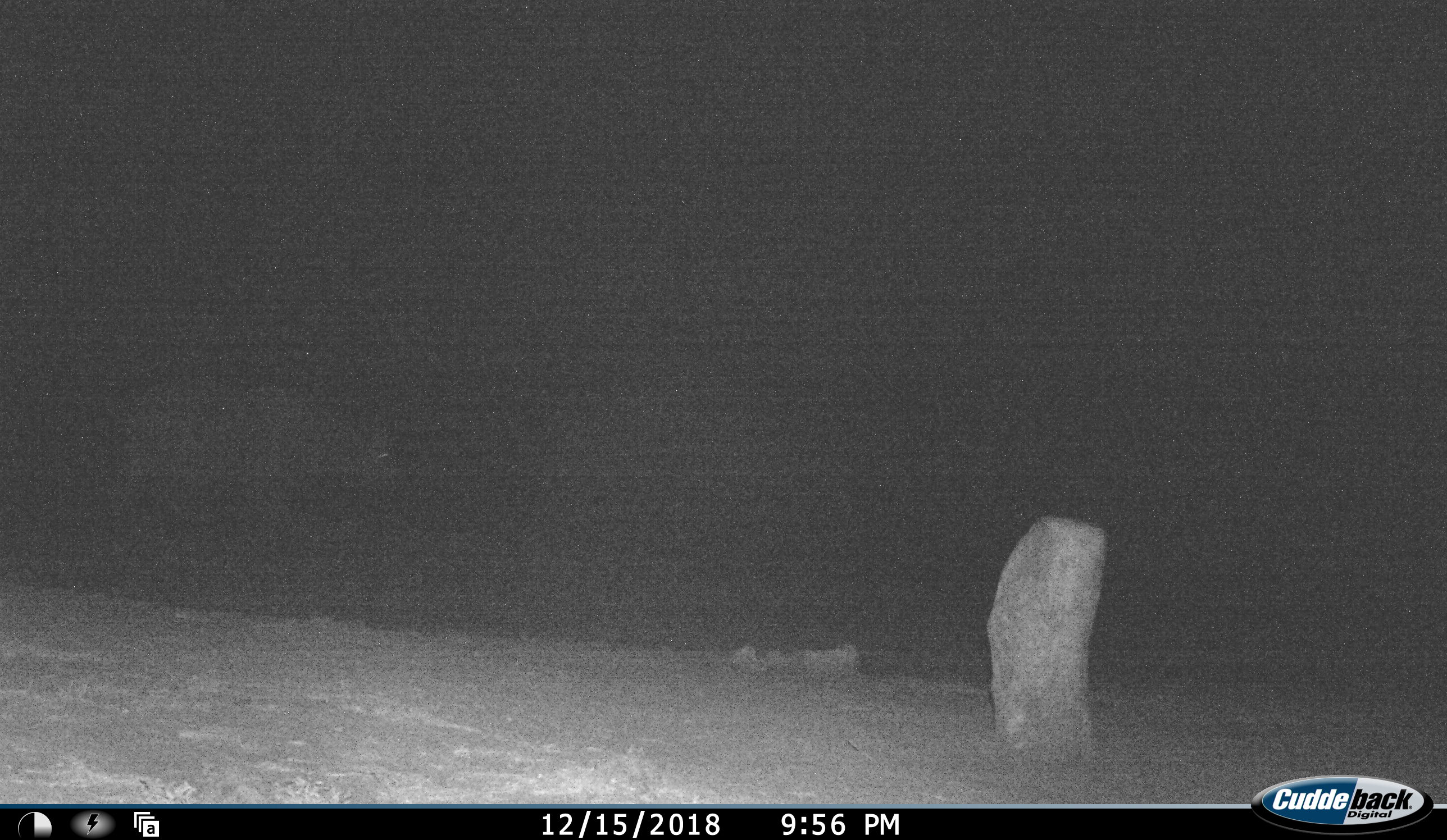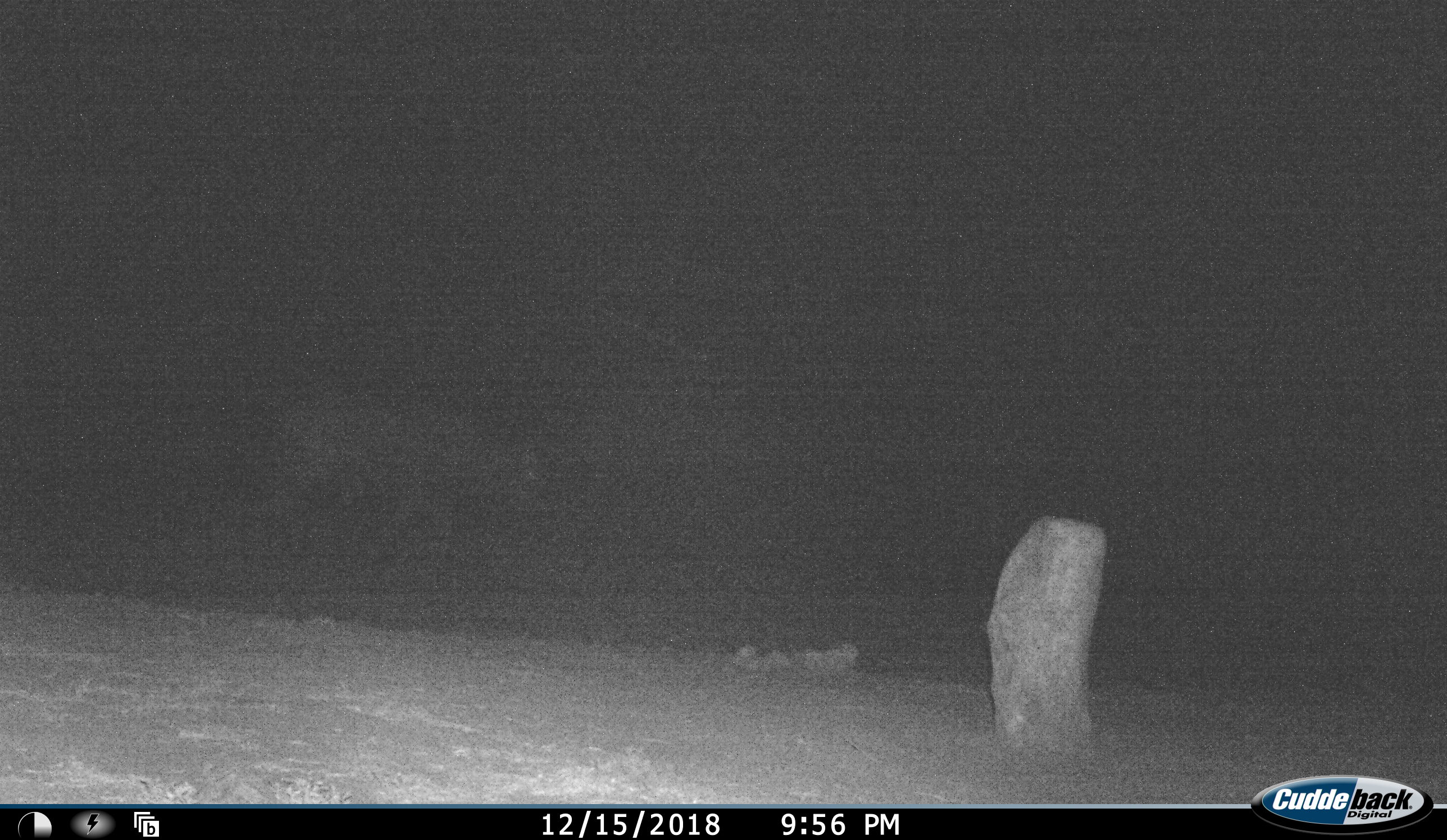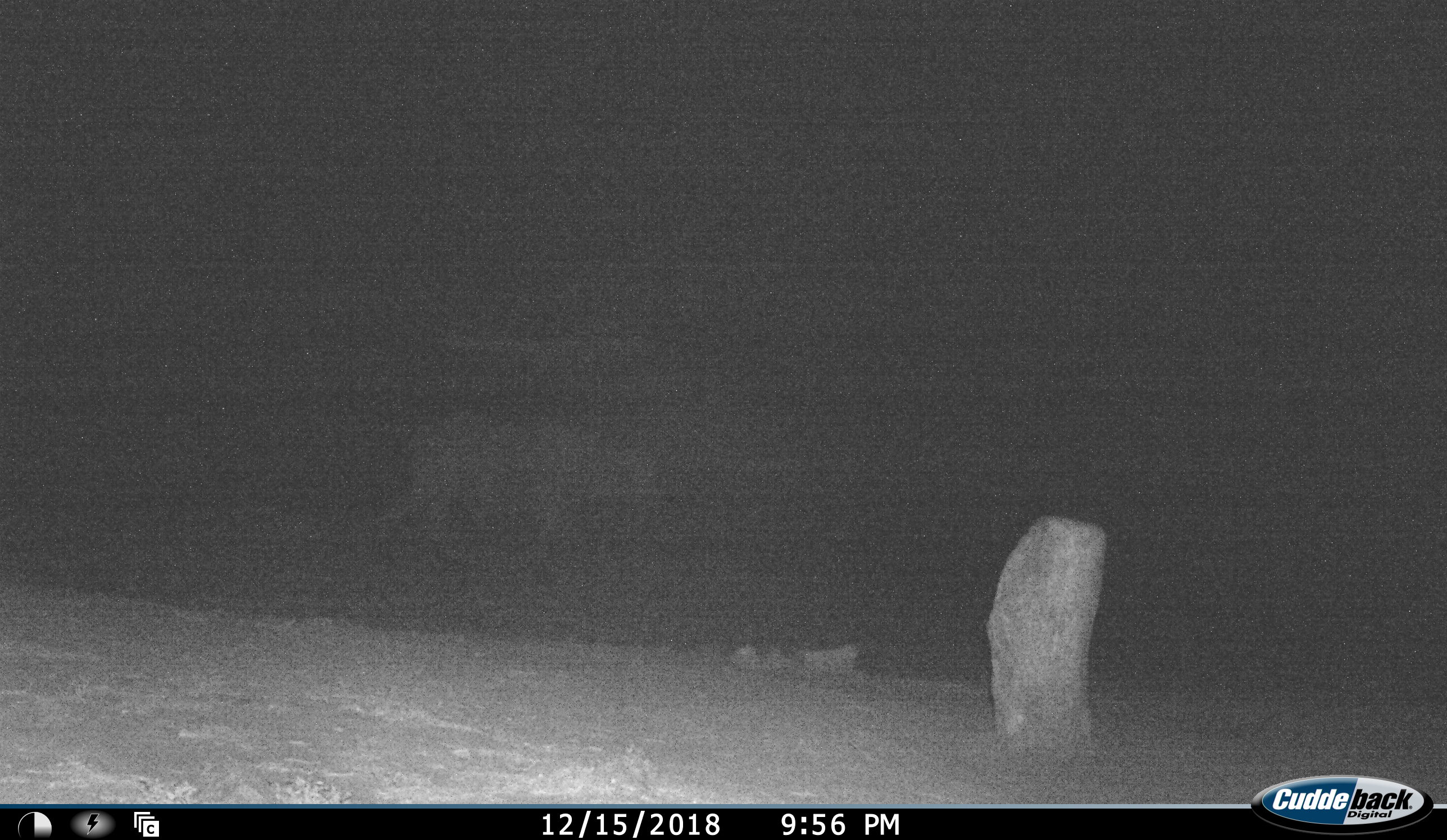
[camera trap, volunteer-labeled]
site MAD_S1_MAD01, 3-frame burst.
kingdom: Animalia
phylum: Chordata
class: Mammalia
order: Artiodactyla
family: Bovidae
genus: Syncerus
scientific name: Syncerus caffer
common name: african buffalo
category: buffalo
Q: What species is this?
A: Buffalo (african buffalo) (Syncerus caffer).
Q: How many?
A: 1.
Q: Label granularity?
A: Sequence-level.